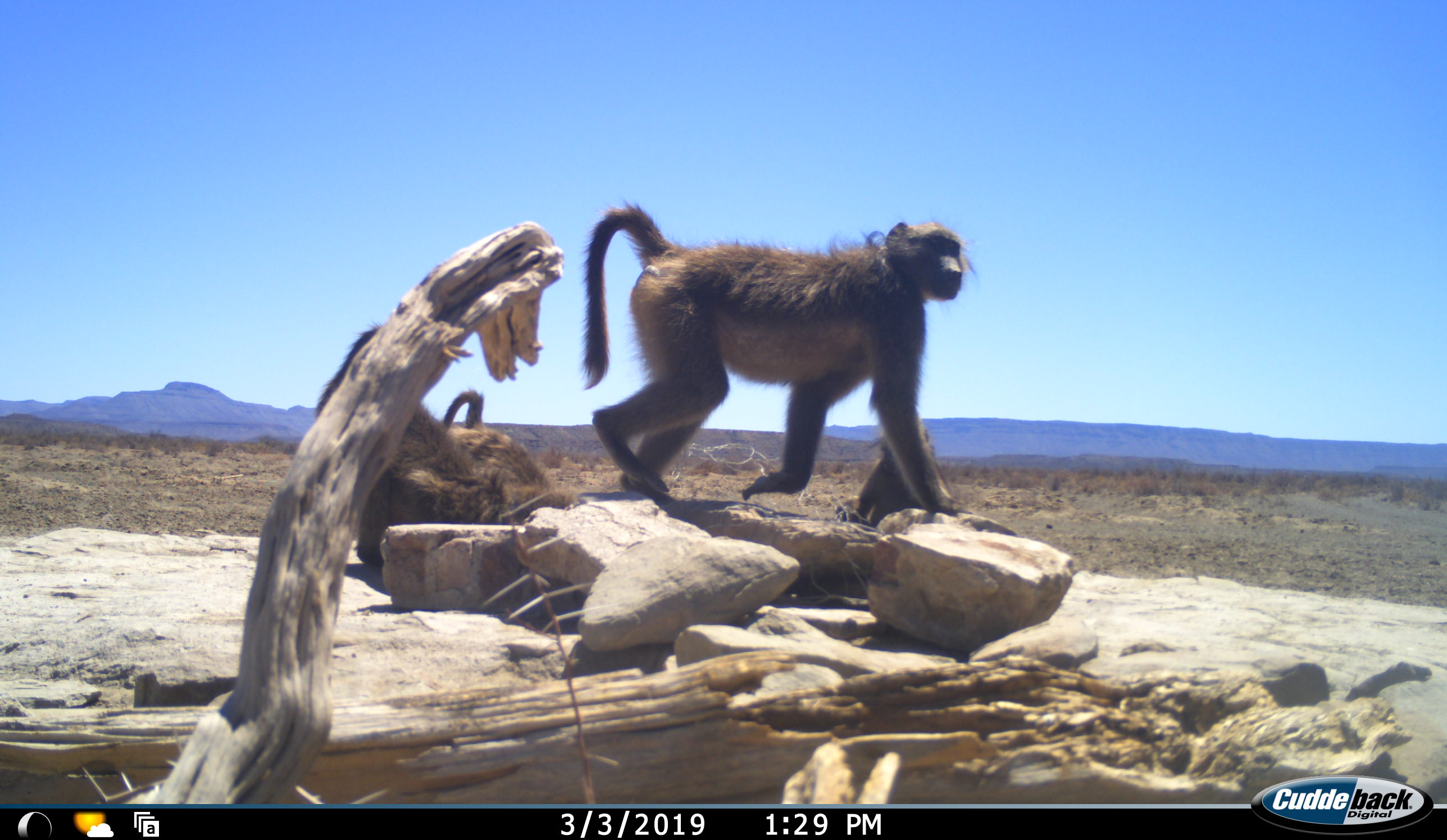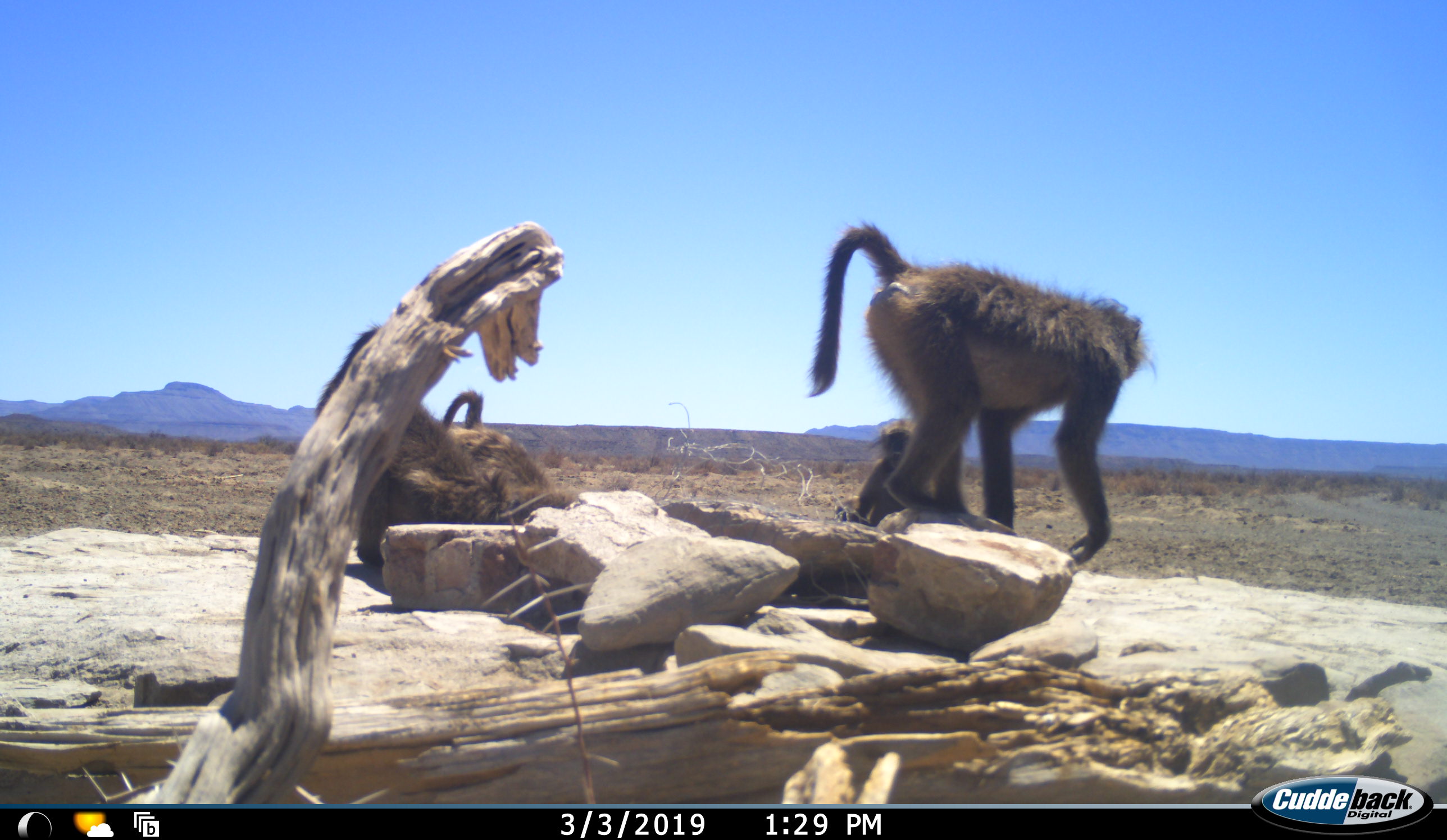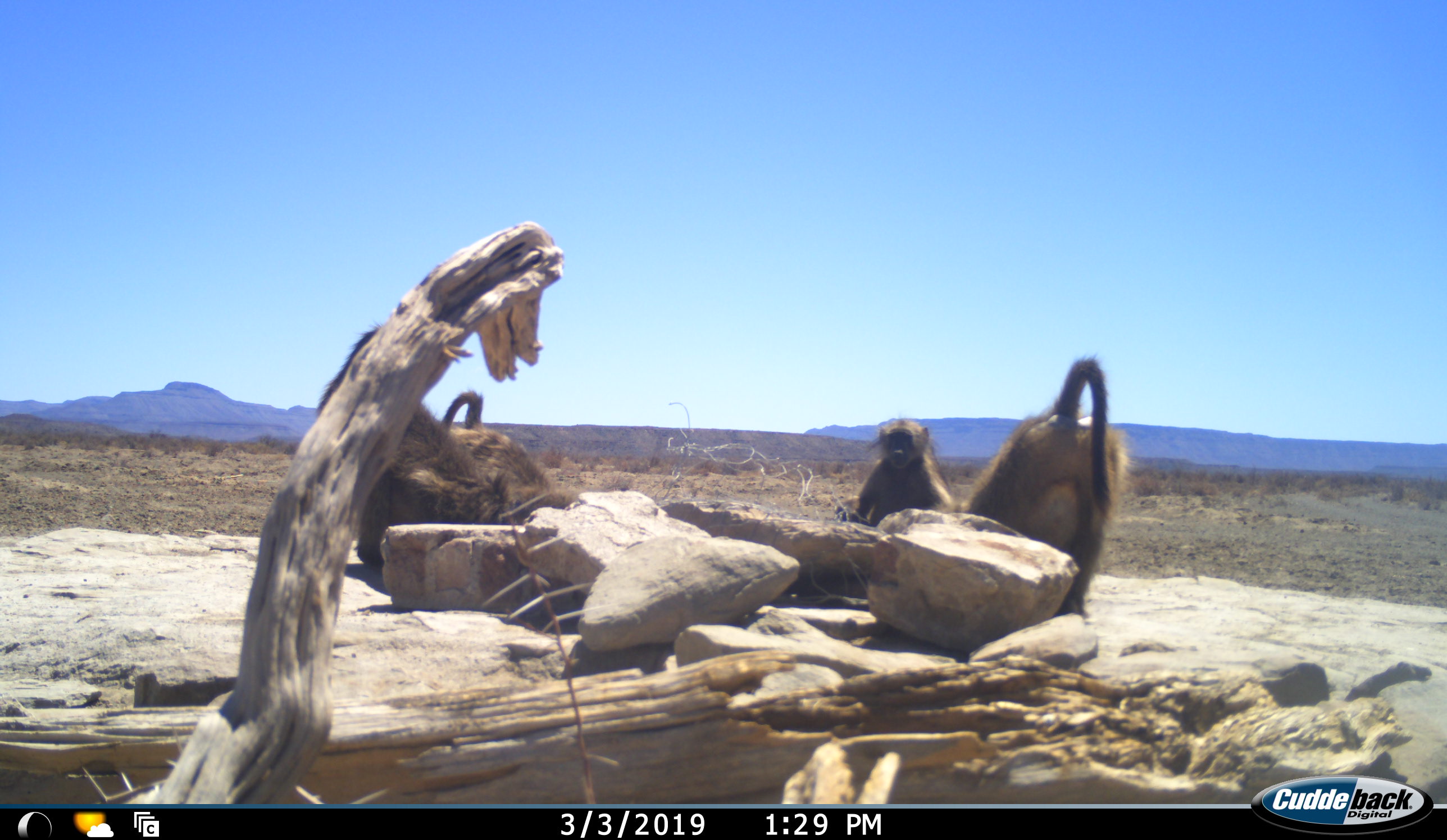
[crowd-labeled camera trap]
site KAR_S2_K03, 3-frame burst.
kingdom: Animalia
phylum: Chordata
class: Mammalia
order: Primates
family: Cercopithecidae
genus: Papio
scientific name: Papio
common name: baboon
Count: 4.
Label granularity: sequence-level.